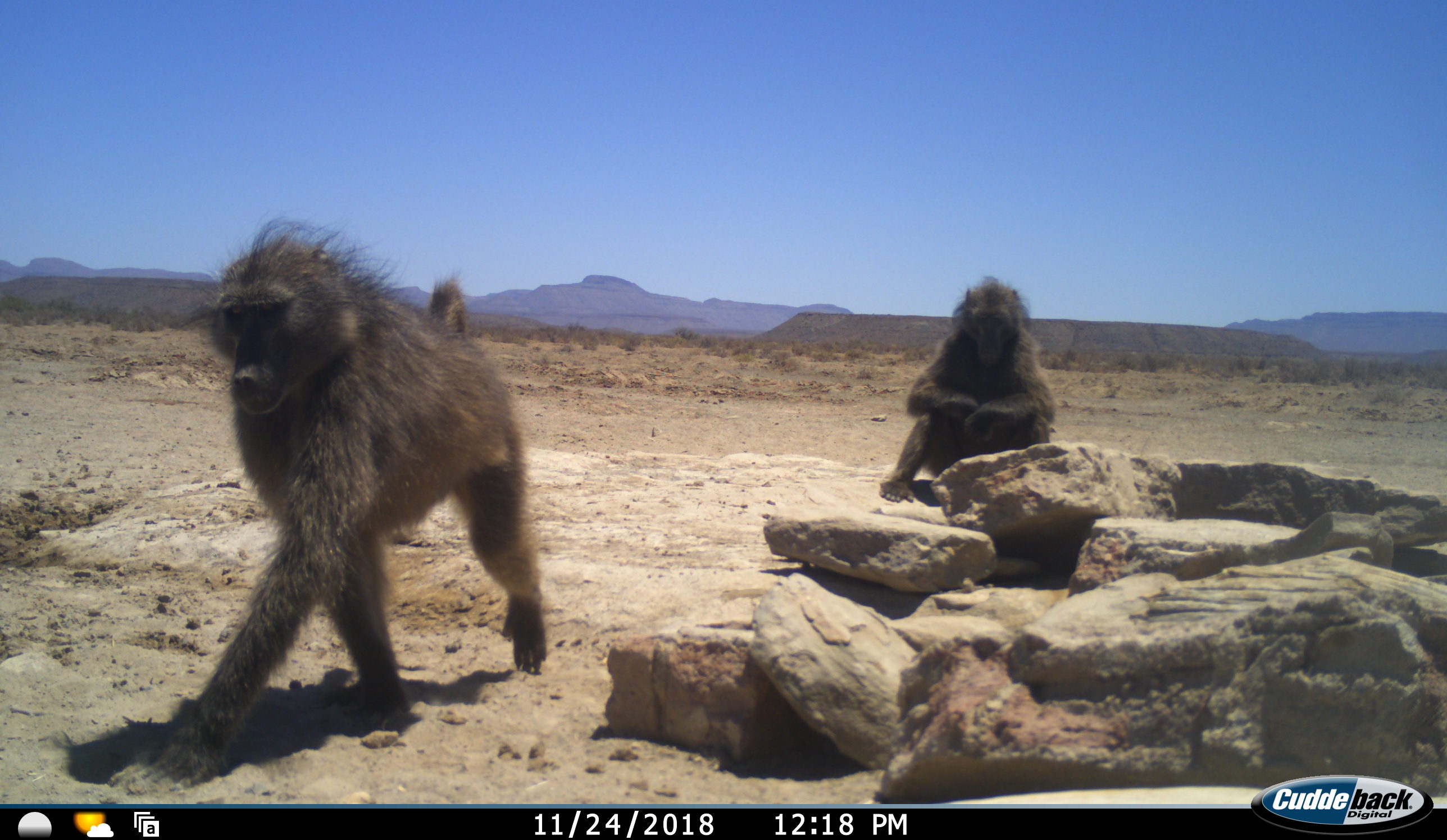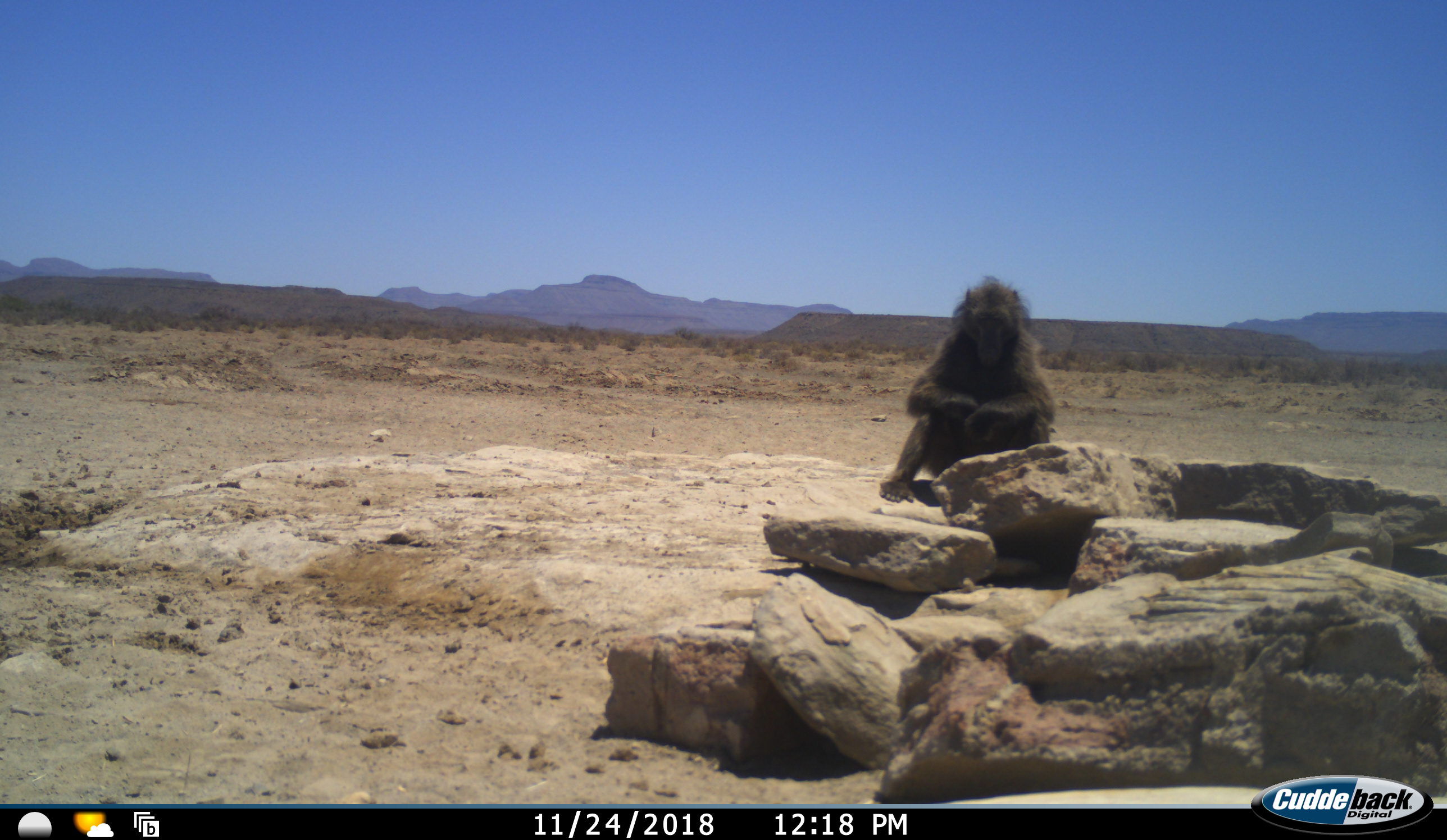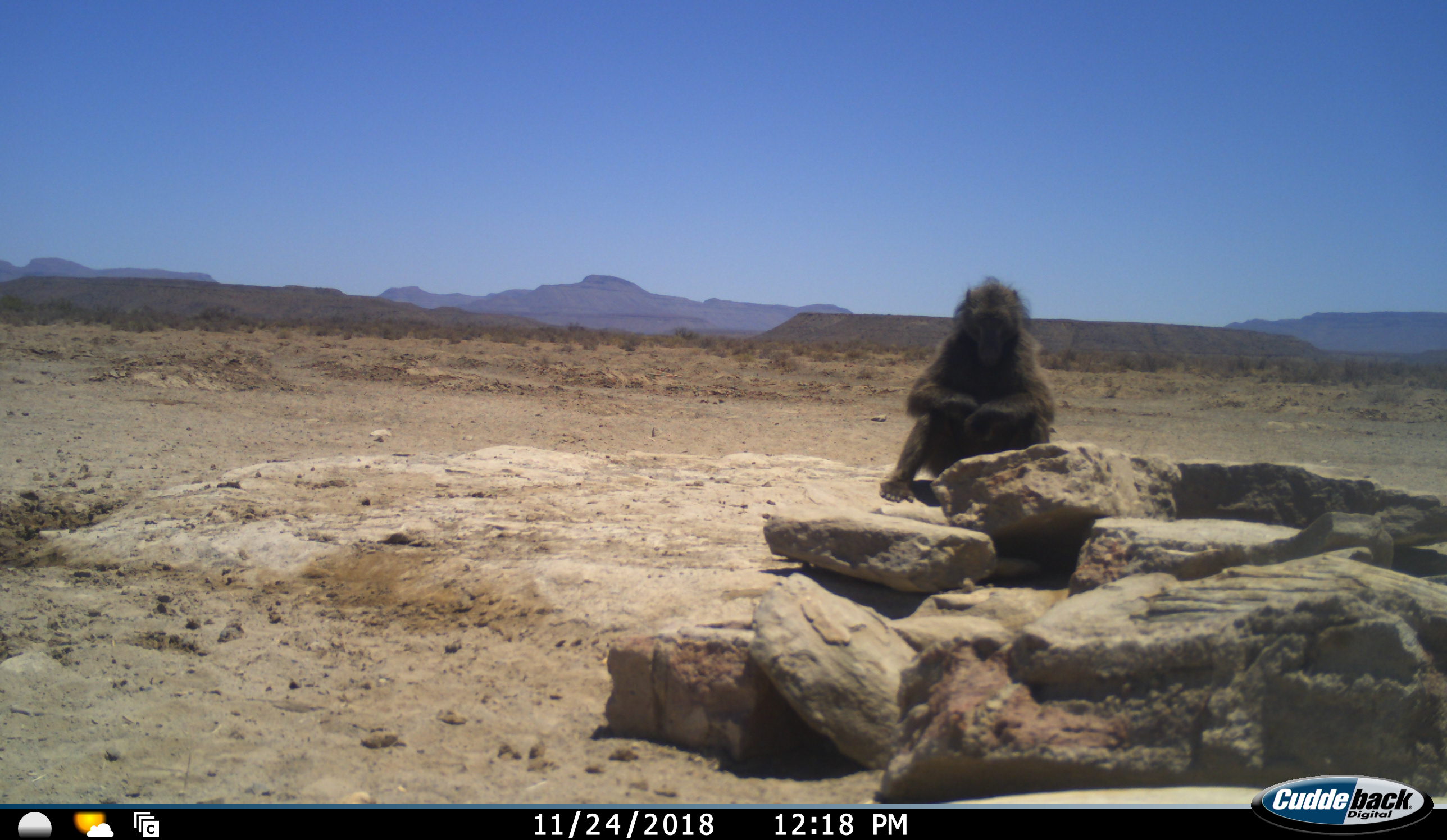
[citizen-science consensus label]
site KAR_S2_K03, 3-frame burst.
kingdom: Animalia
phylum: Chordata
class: Mammalia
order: Primates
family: Cercopithecidae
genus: Papio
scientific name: Papio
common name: baboon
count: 2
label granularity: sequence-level